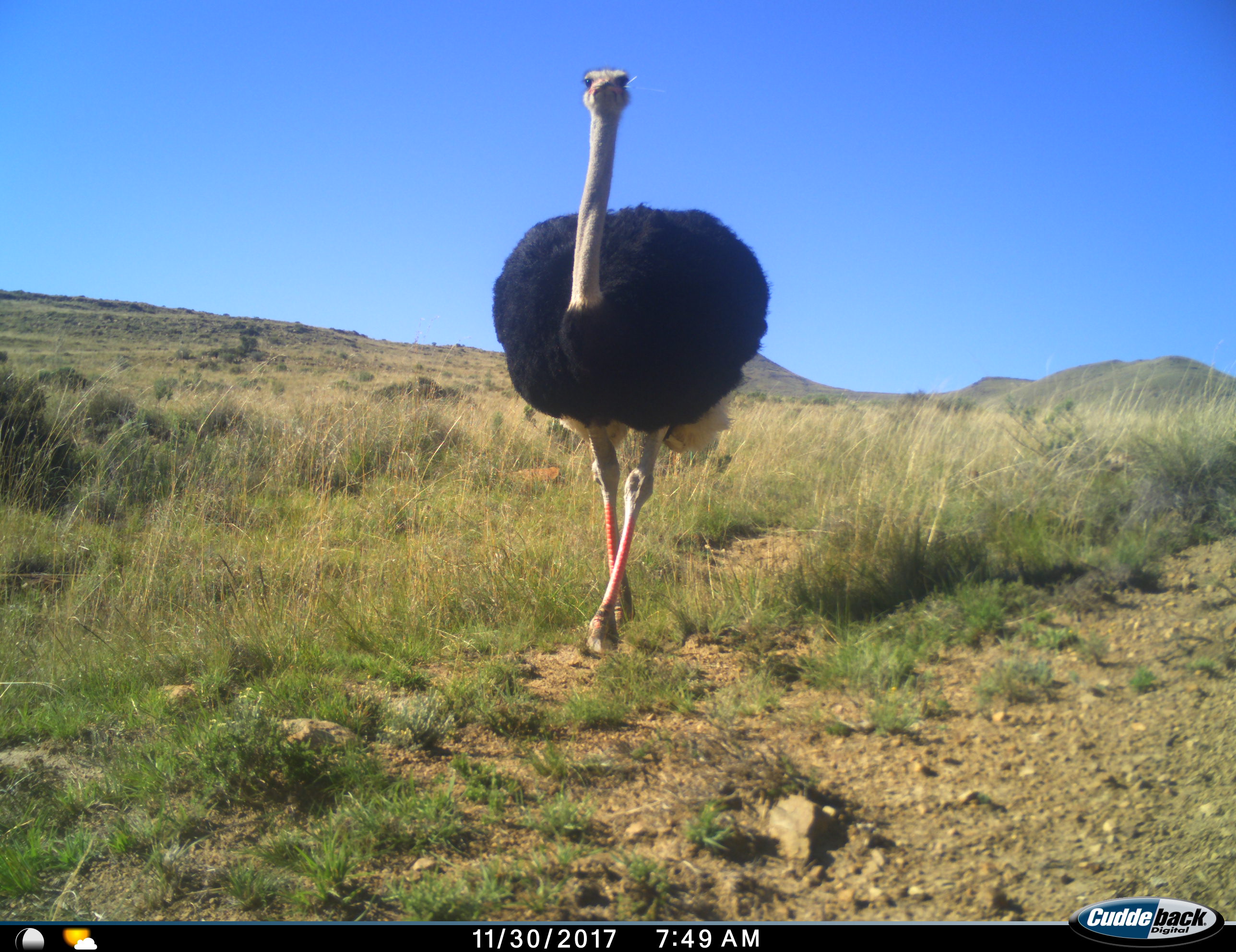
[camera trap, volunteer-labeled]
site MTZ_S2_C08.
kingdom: Animalia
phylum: Chordata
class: Aves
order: Struthioniformes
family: Struthionidae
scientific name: Struthionidae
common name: ostrich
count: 1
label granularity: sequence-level